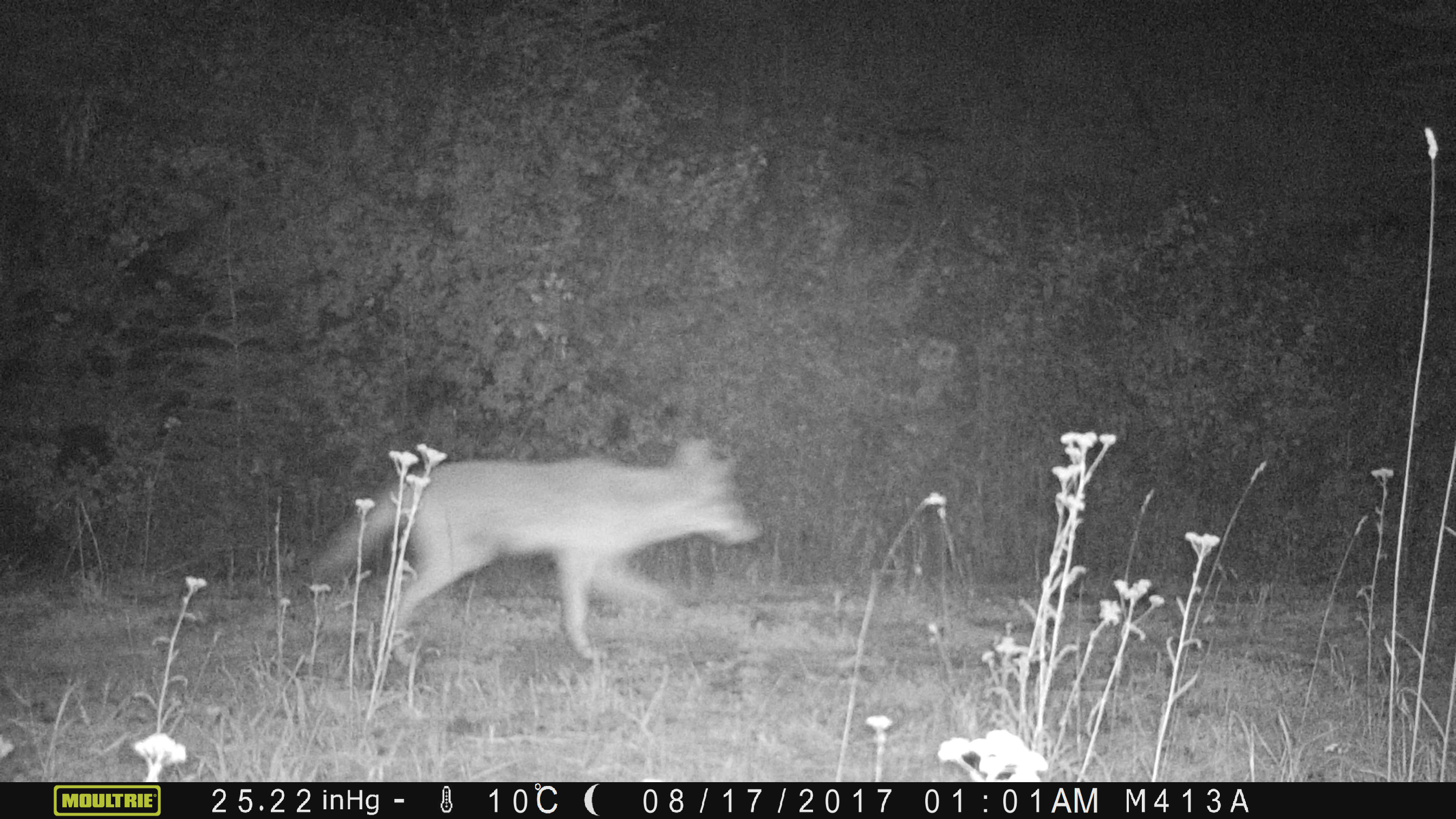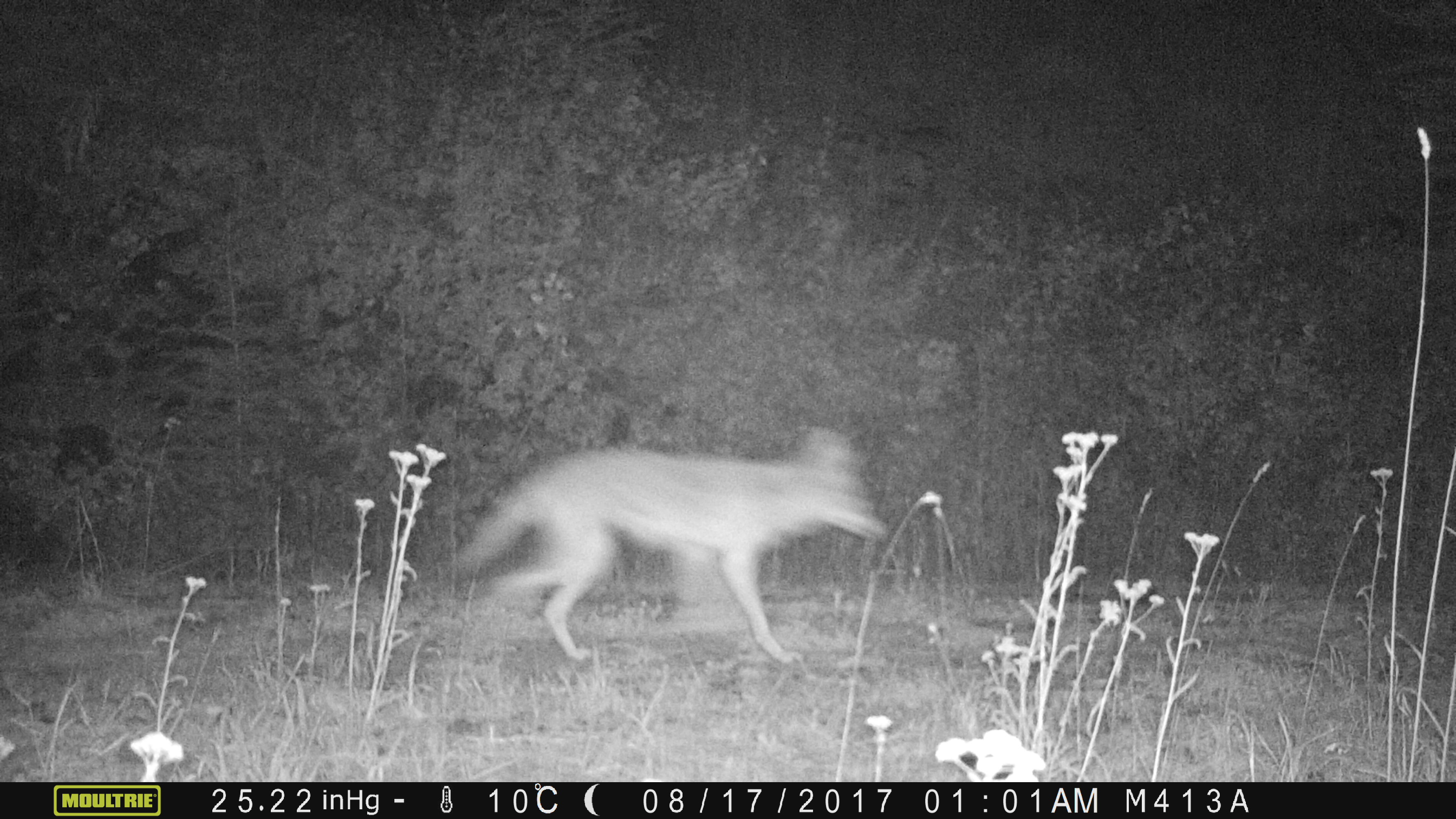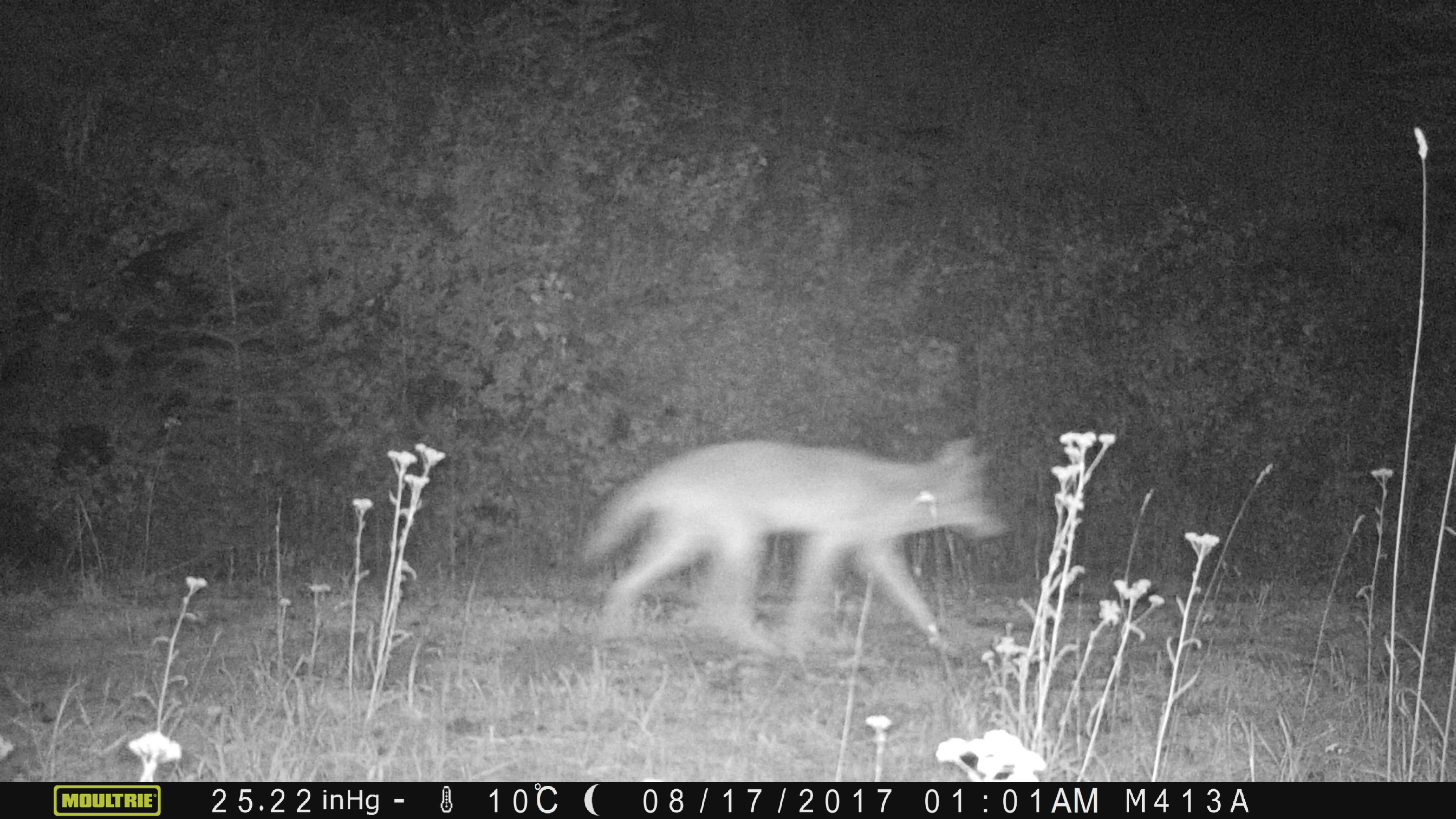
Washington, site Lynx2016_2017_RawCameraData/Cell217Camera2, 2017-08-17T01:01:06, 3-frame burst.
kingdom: Animalia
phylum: Chordata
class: Mammalia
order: Carnivora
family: Canidae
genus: Canis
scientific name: Canis latrans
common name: coyote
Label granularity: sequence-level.